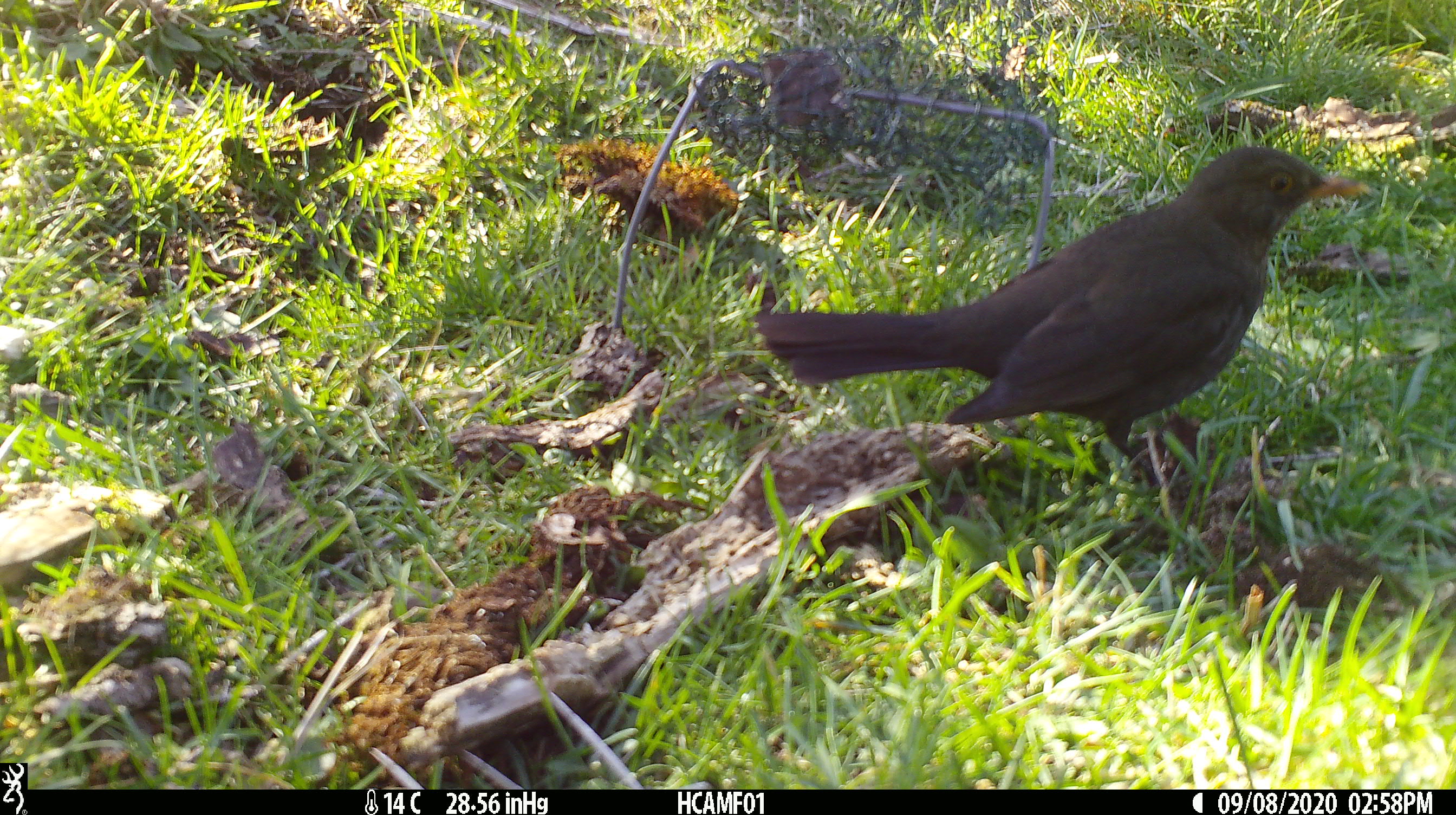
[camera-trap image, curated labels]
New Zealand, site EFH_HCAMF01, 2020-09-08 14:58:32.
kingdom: Animalia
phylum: Chordata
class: Aves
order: Passeriformes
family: Turdidae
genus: Turdus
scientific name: Turdus merula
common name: eurasian blackbird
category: blackbird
Blackbird (eurasian blackbird) (Turdus merula).